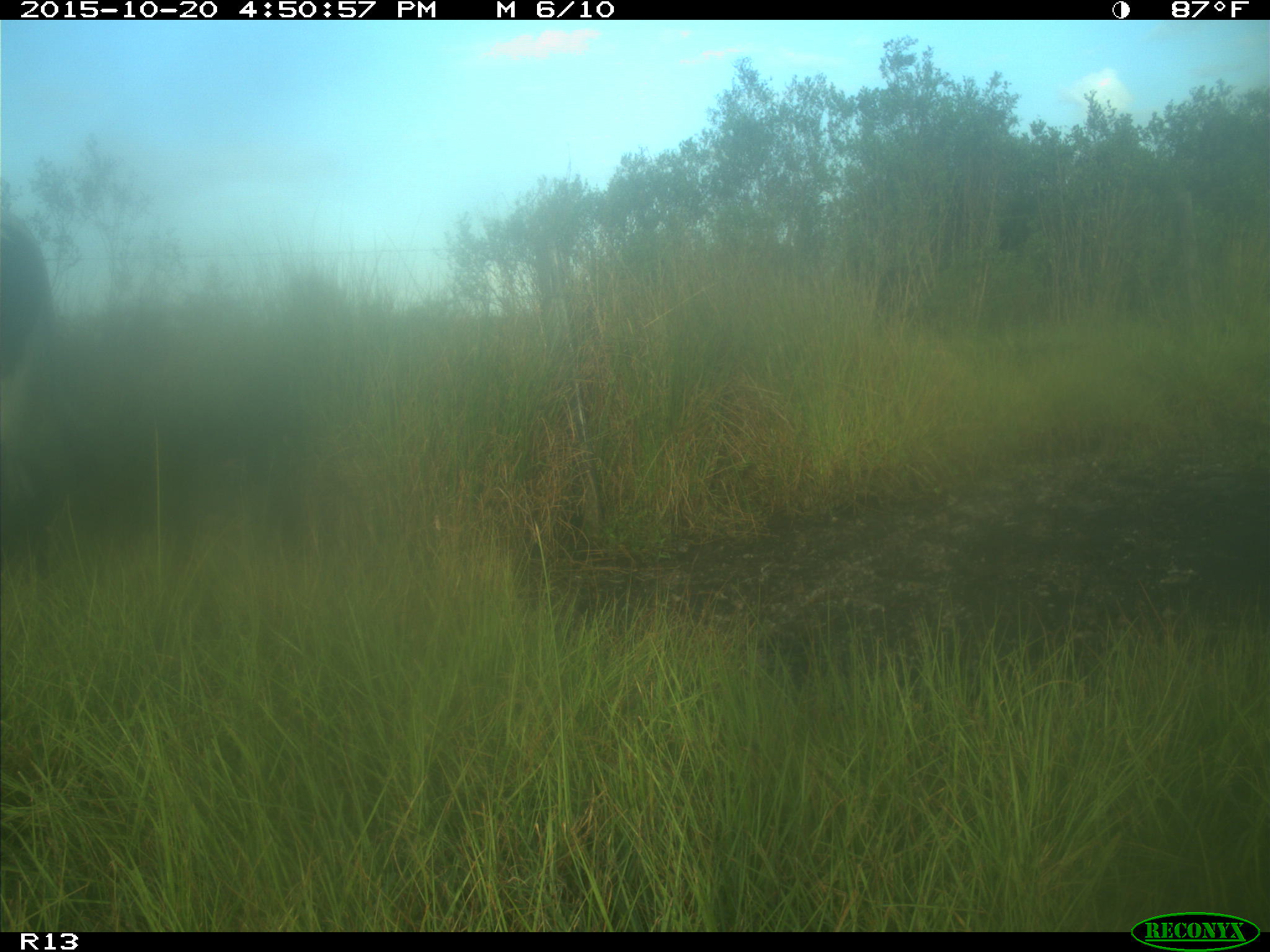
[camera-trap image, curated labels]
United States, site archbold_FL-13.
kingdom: Animalia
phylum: Chordata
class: Mammalia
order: Artiodactyla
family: Bovidae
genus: Bos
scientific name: Bos taurus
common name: domestic cow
Bos taurus (domestic cow).